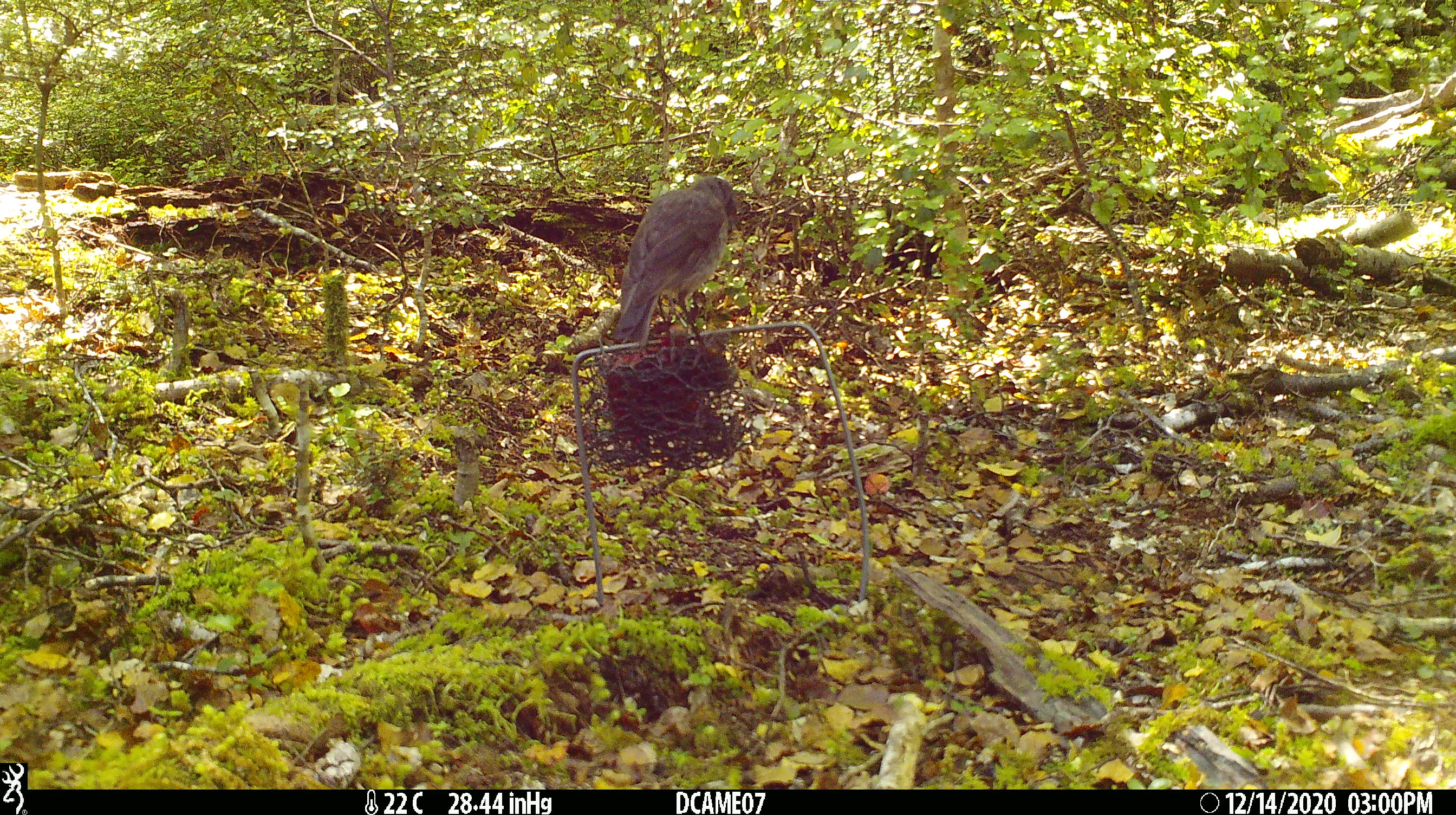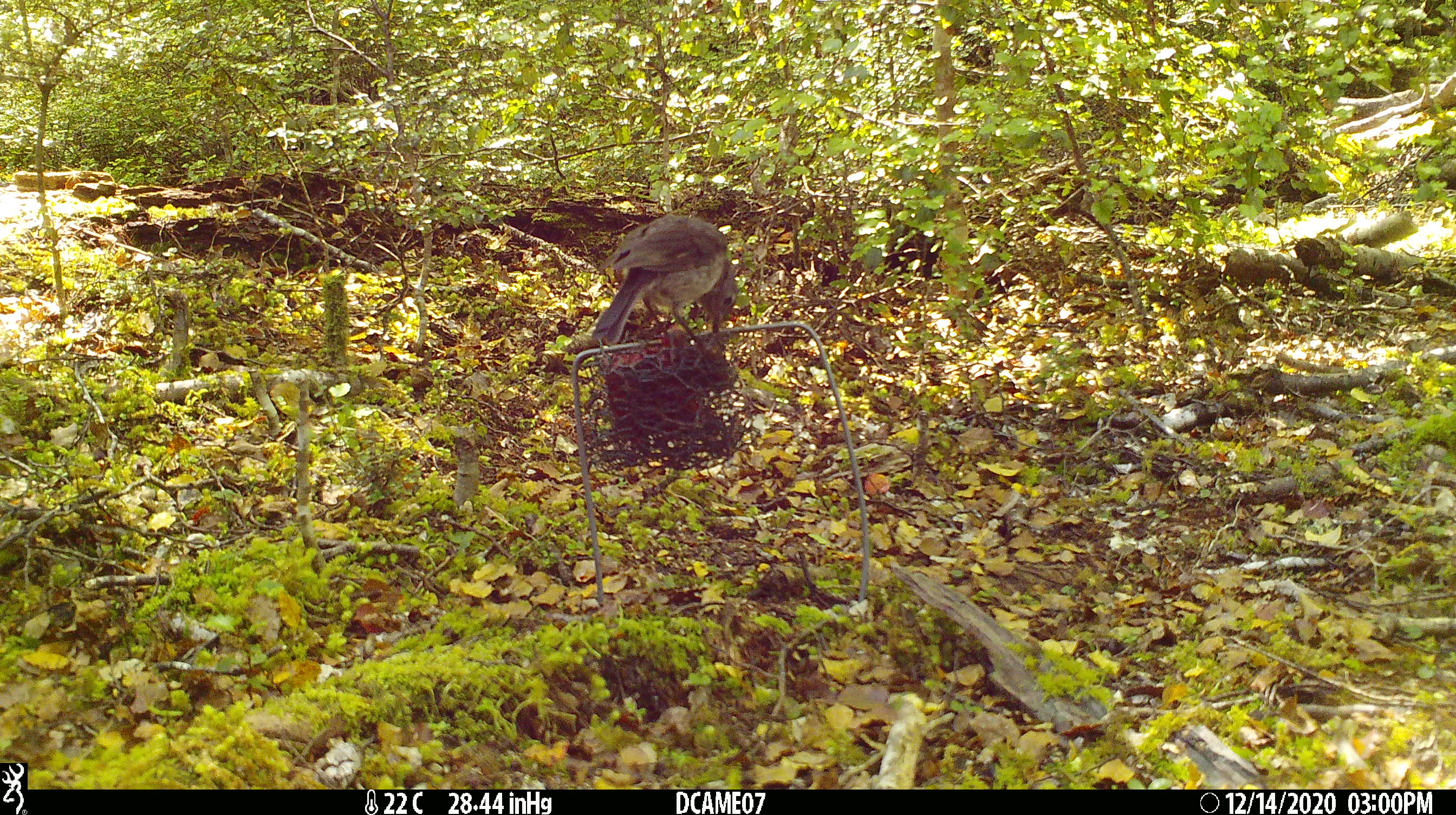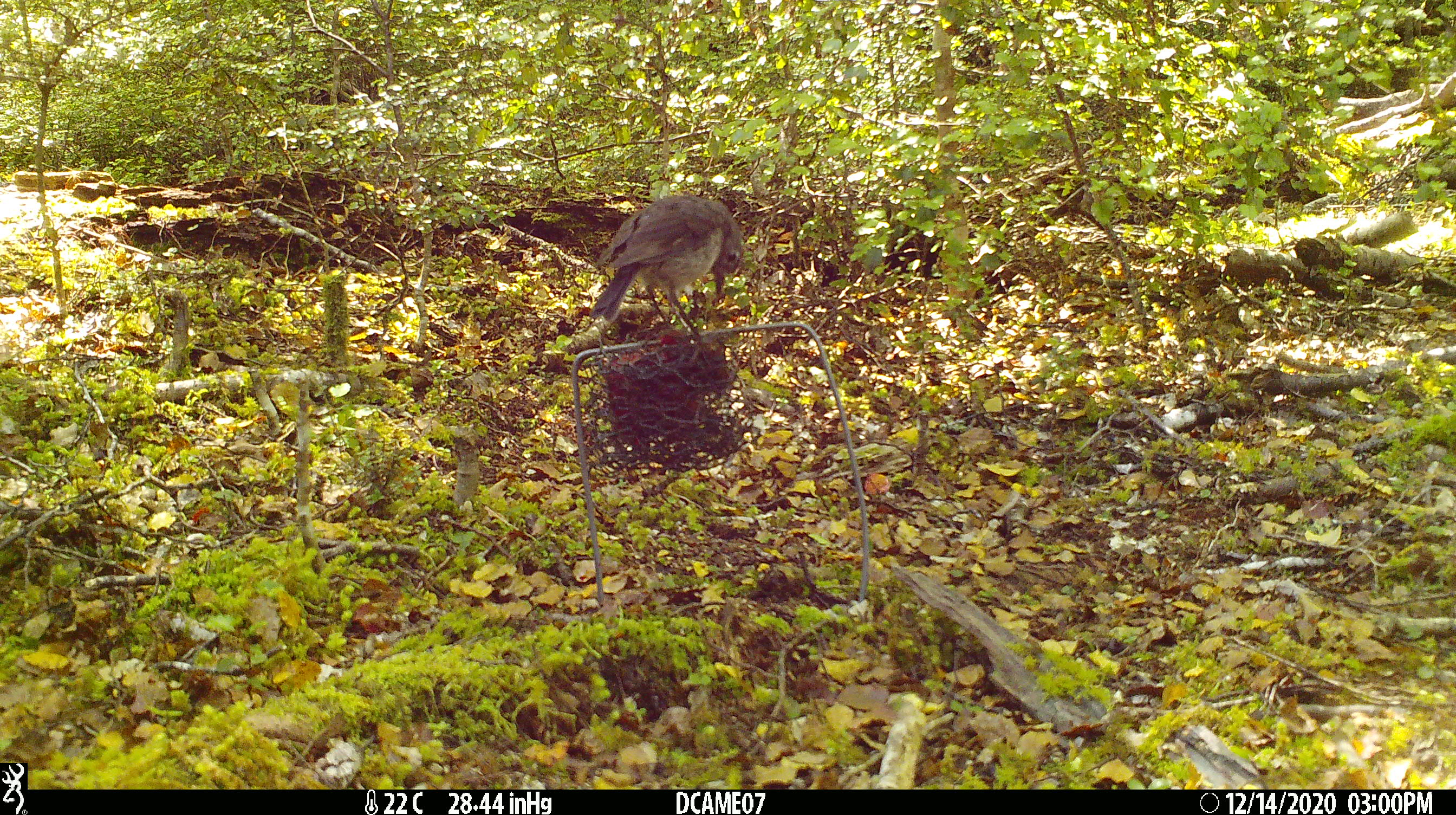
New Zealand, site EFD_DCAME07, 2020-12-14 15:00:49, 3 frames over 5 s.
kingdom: Animalia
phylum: Chordata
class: Aves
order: Passeriformes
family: Petroicidae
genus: Petroica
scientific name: Petroica australis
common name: new zealand robin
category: robin